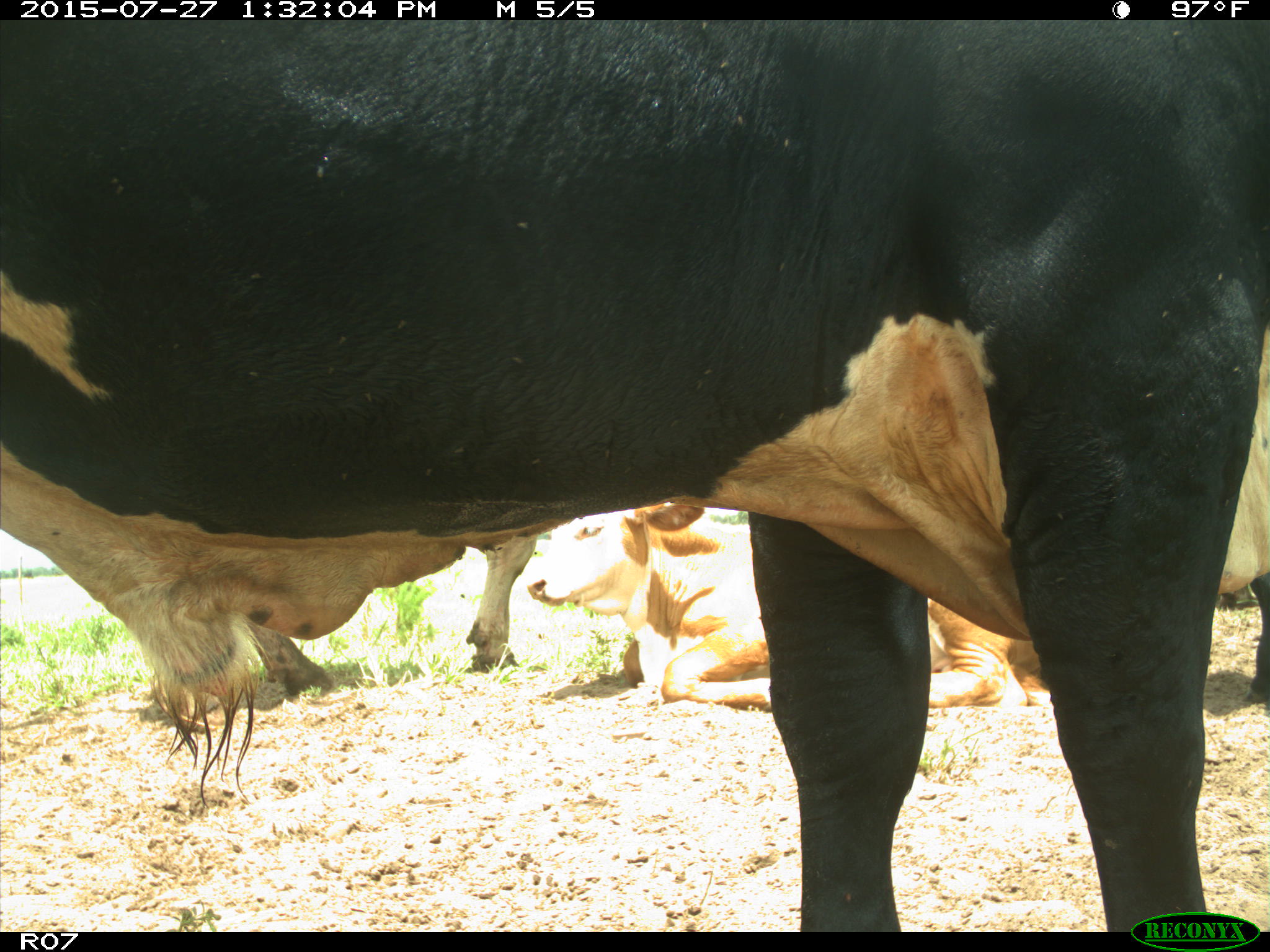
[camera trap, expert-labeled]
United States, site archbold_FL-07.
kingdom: Animalia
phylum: Chordata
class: Mammalia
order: Artiodactyla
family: Bovidae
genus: Bos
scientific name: Bos taurus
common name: domestic cow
Bos taurus (domestic cow).